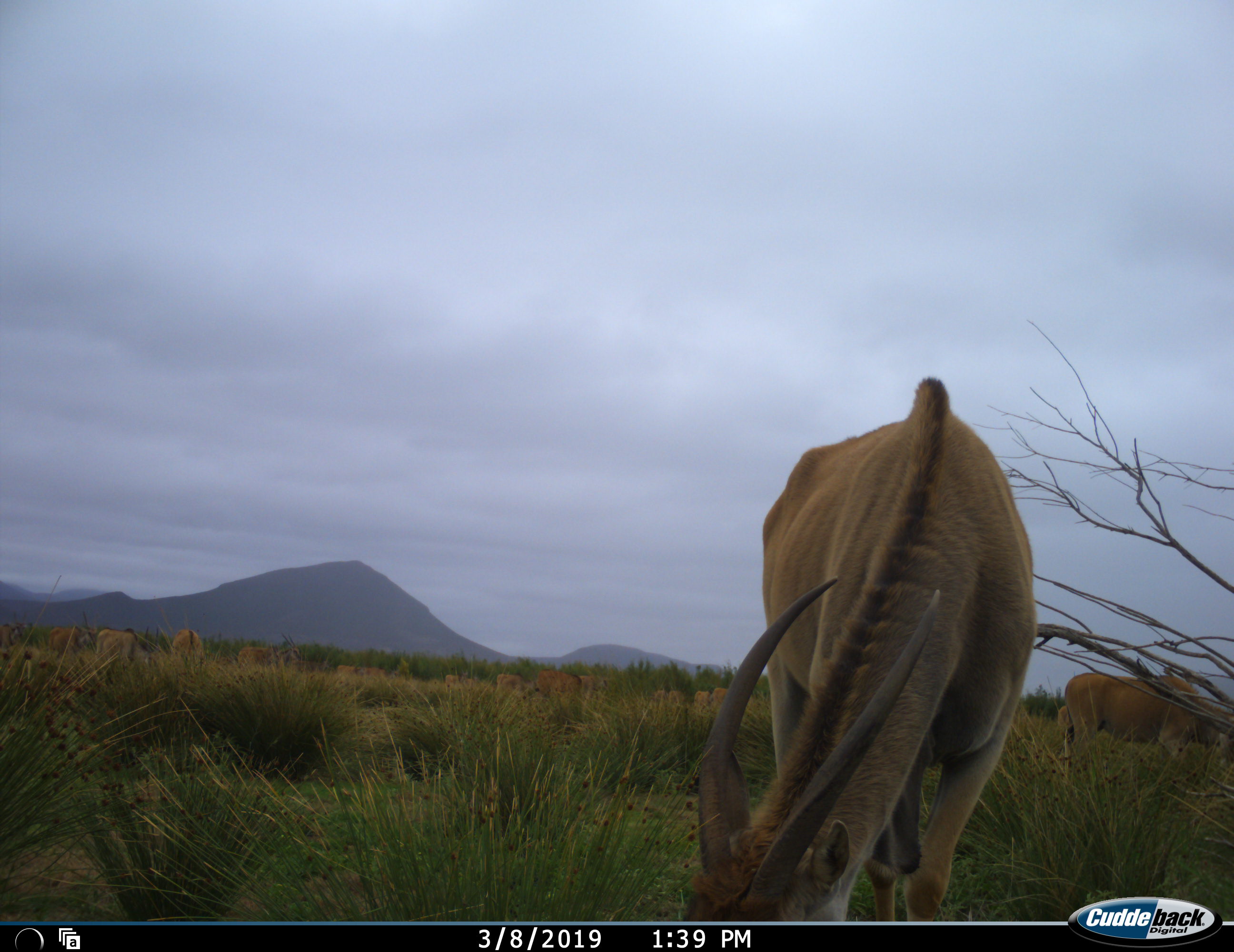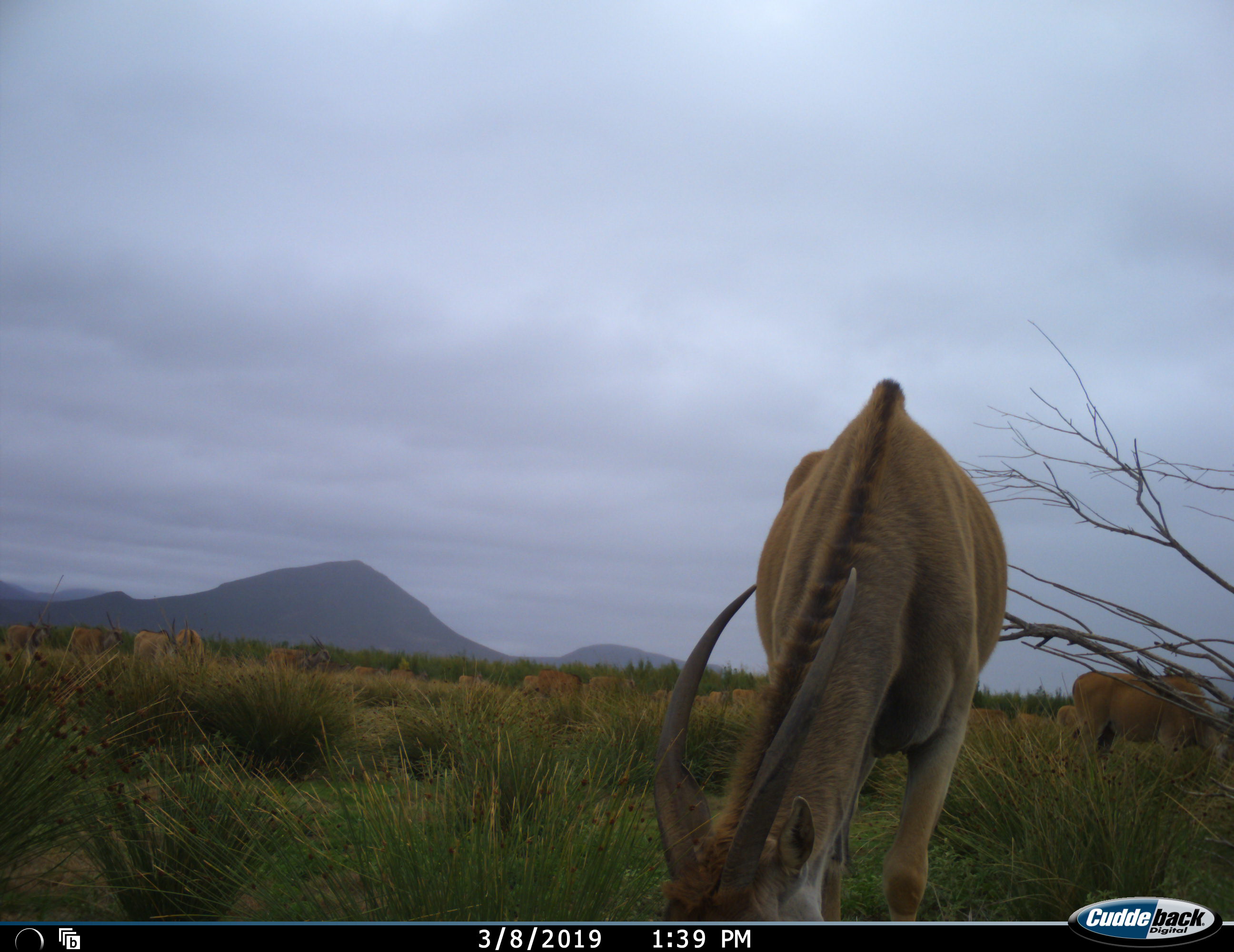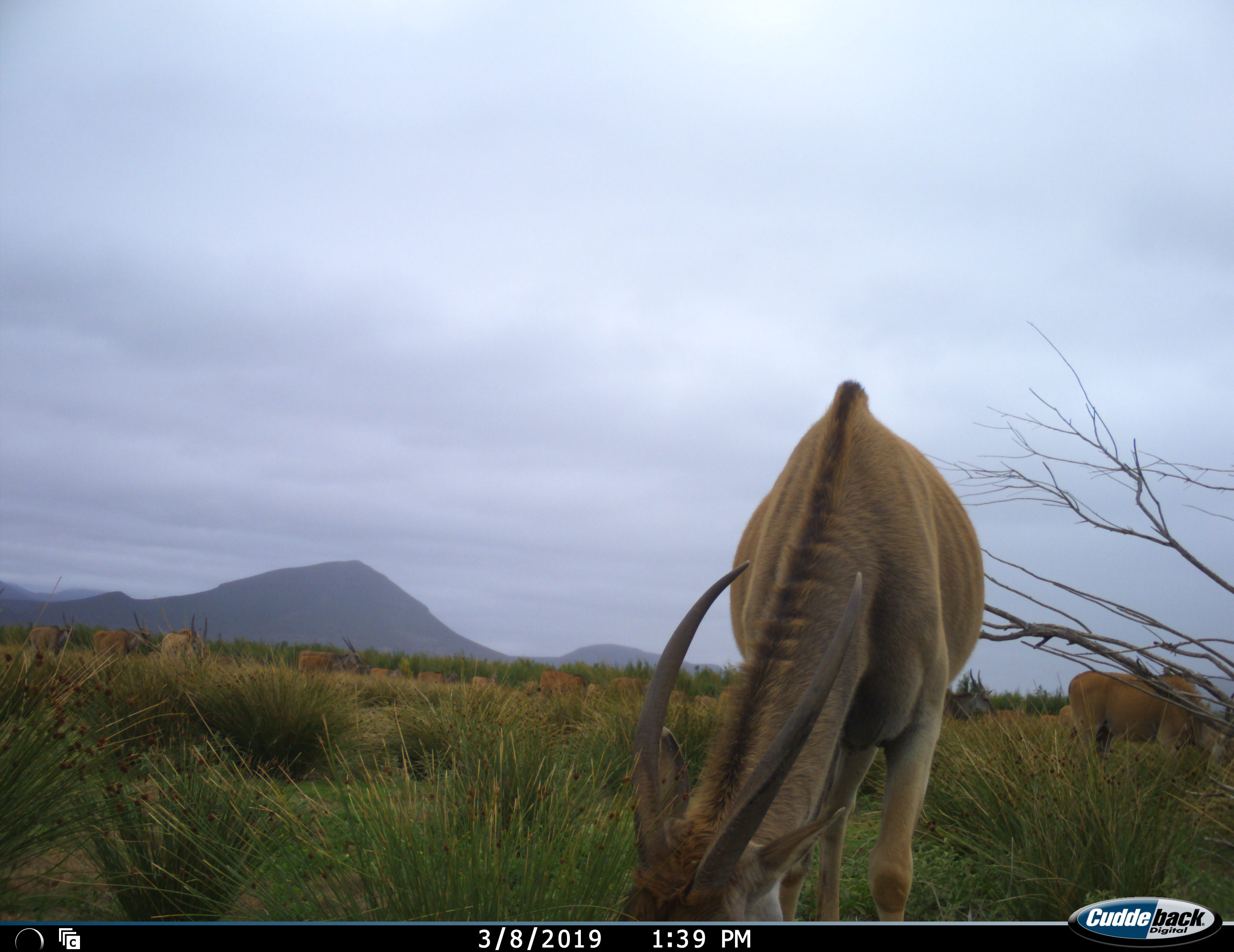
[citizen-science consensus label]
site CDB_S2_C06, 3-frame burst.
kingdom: Animalia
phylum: Chordata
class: Mammalia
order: Artiodactyla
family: Bovidae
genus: Tragelaphus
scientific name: Tragelaphus oryx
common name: eland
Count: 11-50.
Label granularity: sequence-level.